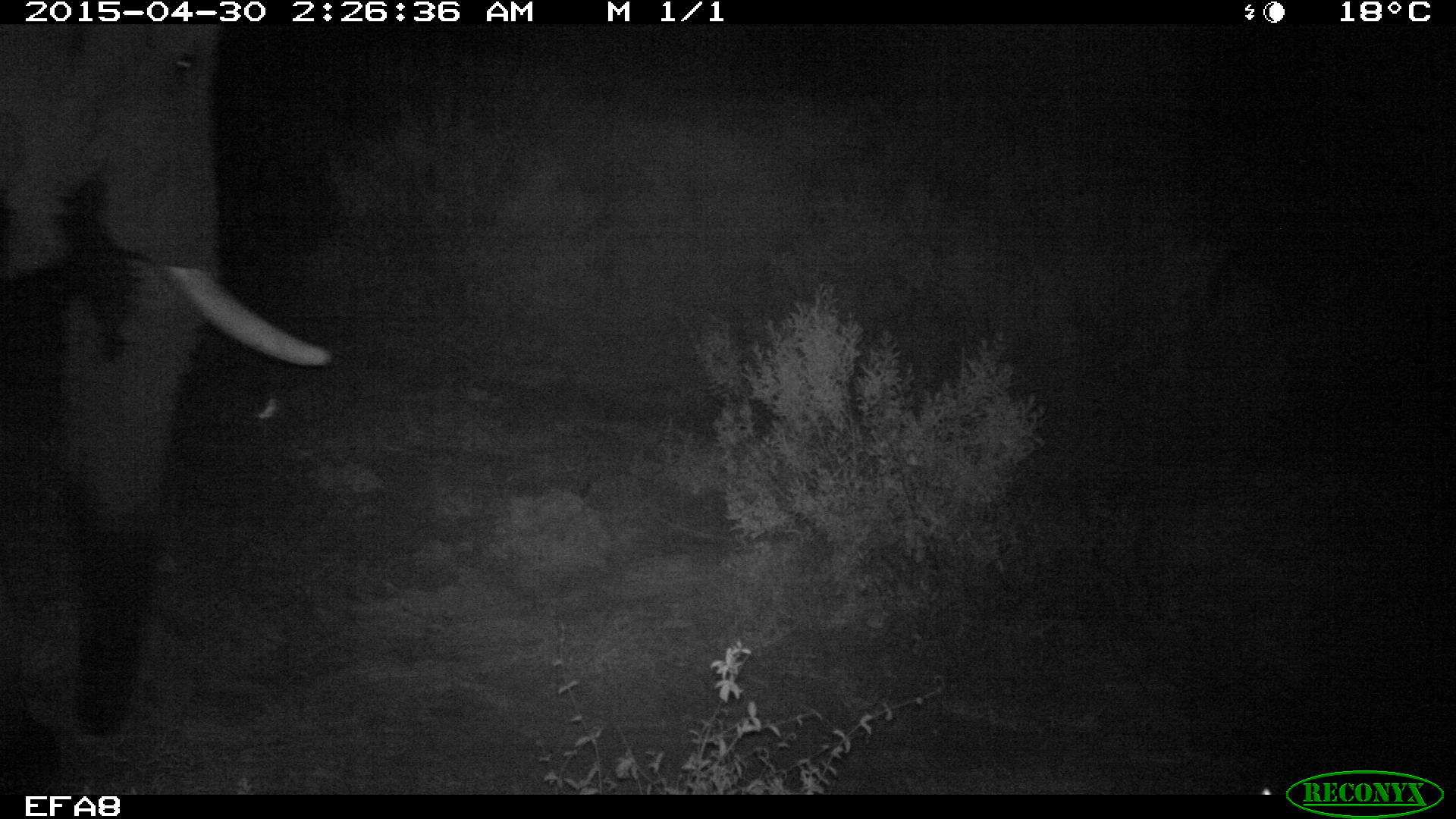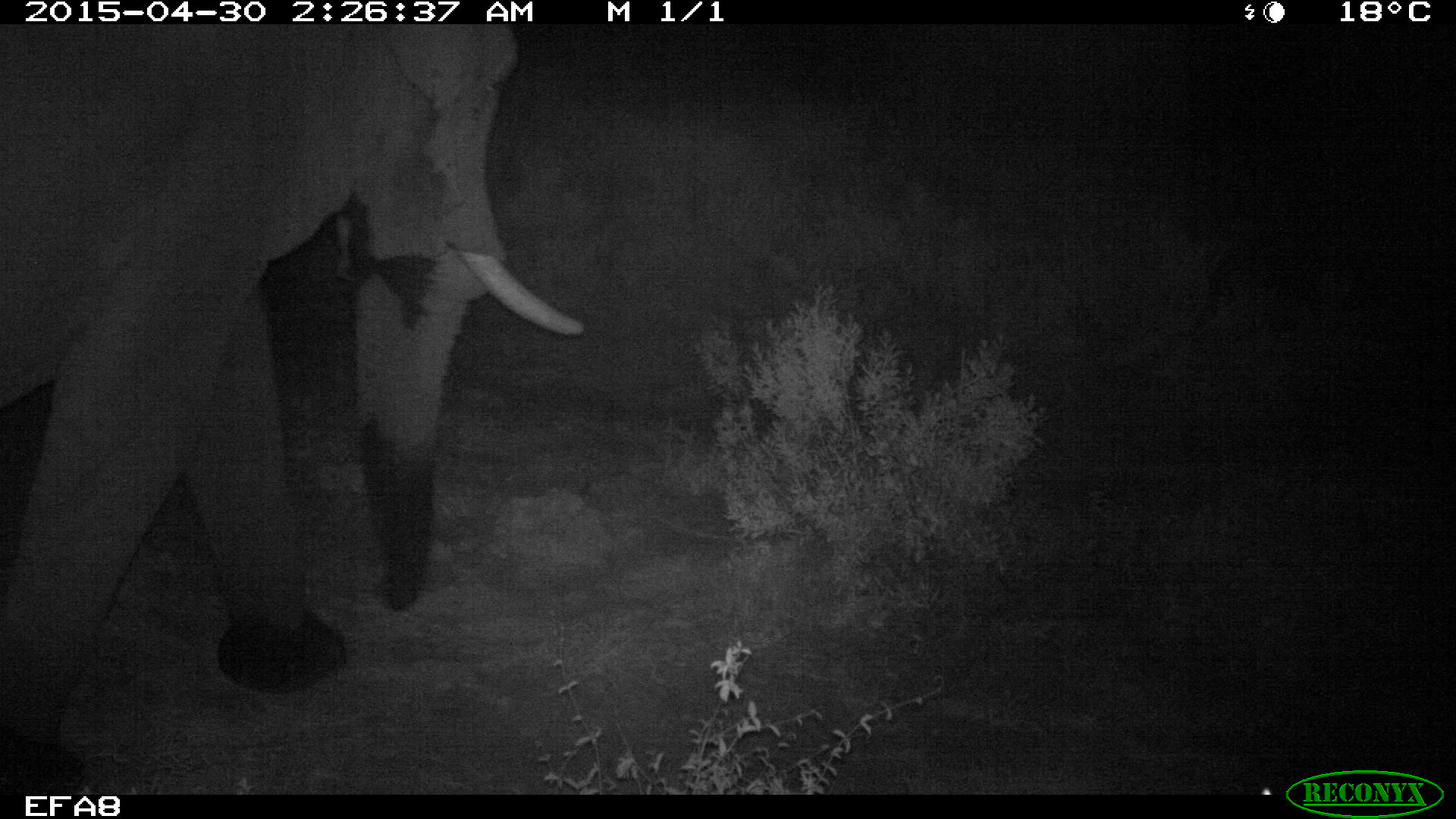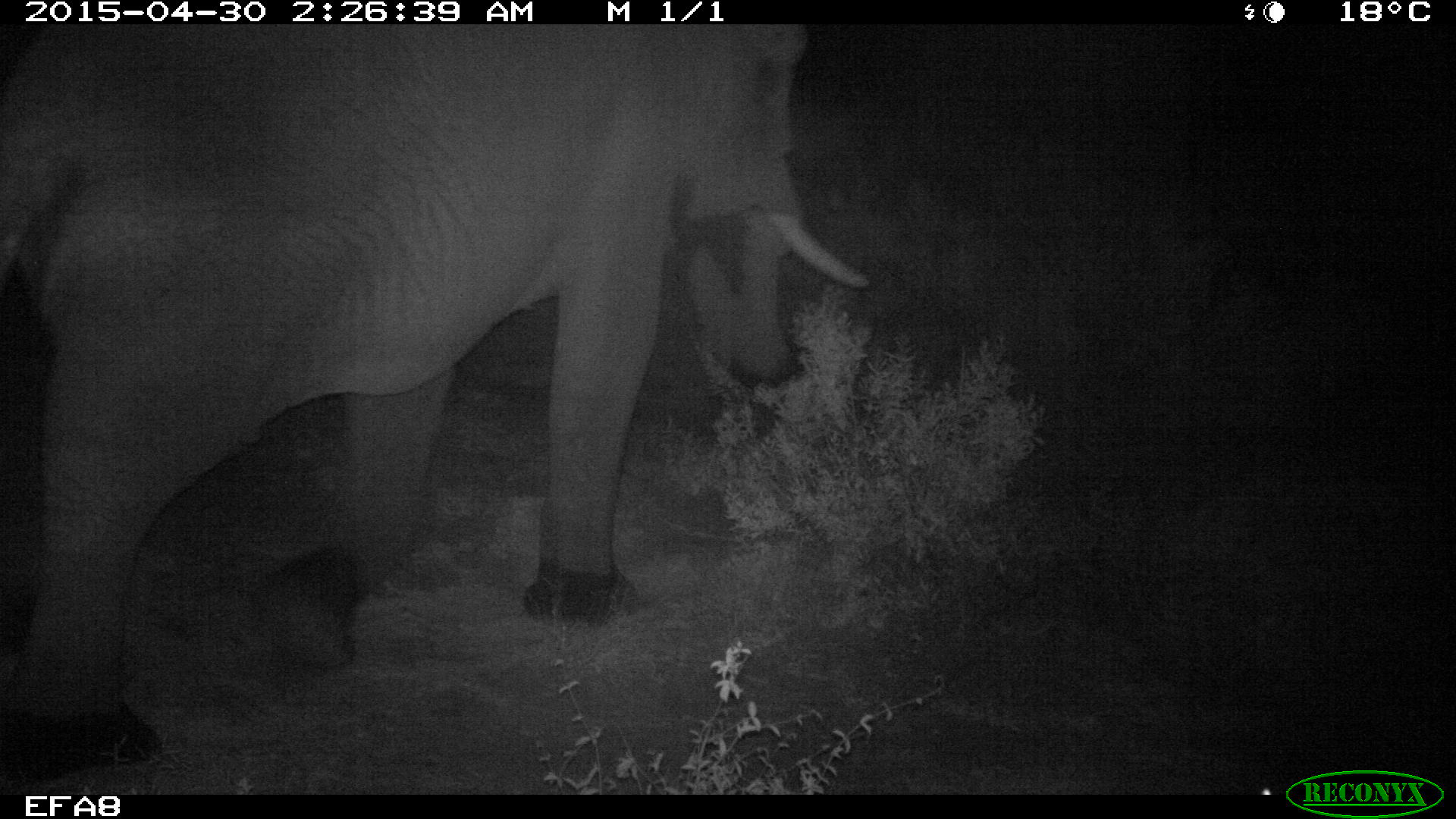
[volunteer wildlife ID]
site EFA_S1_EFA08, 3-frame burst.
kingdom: Animalia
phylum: Chordata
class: Mammalia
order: Proboscidea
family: Elephantidae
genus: Loxodonta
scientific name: Loxodonta africana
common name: african bush elephant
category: elephant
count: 1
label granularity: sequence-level